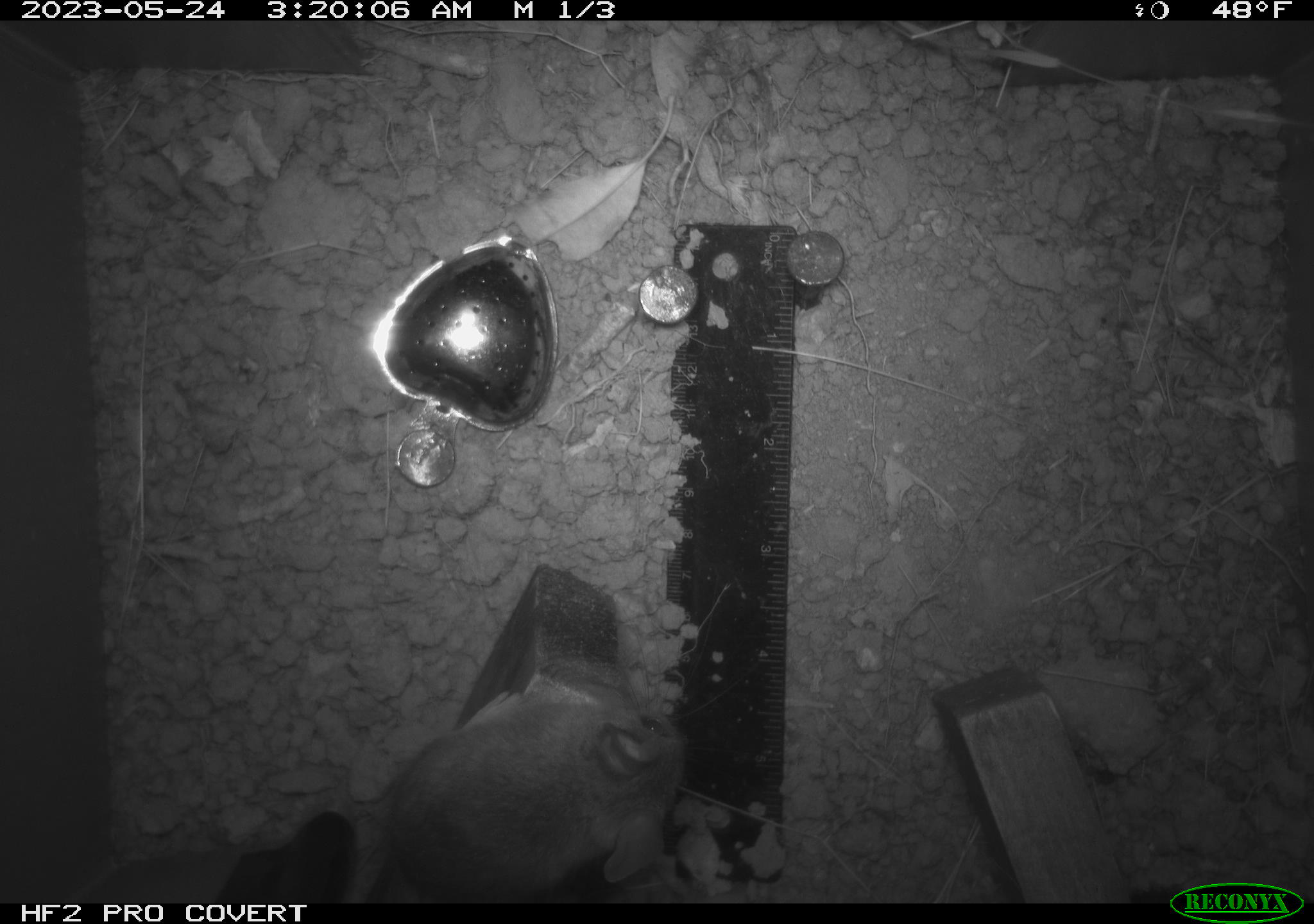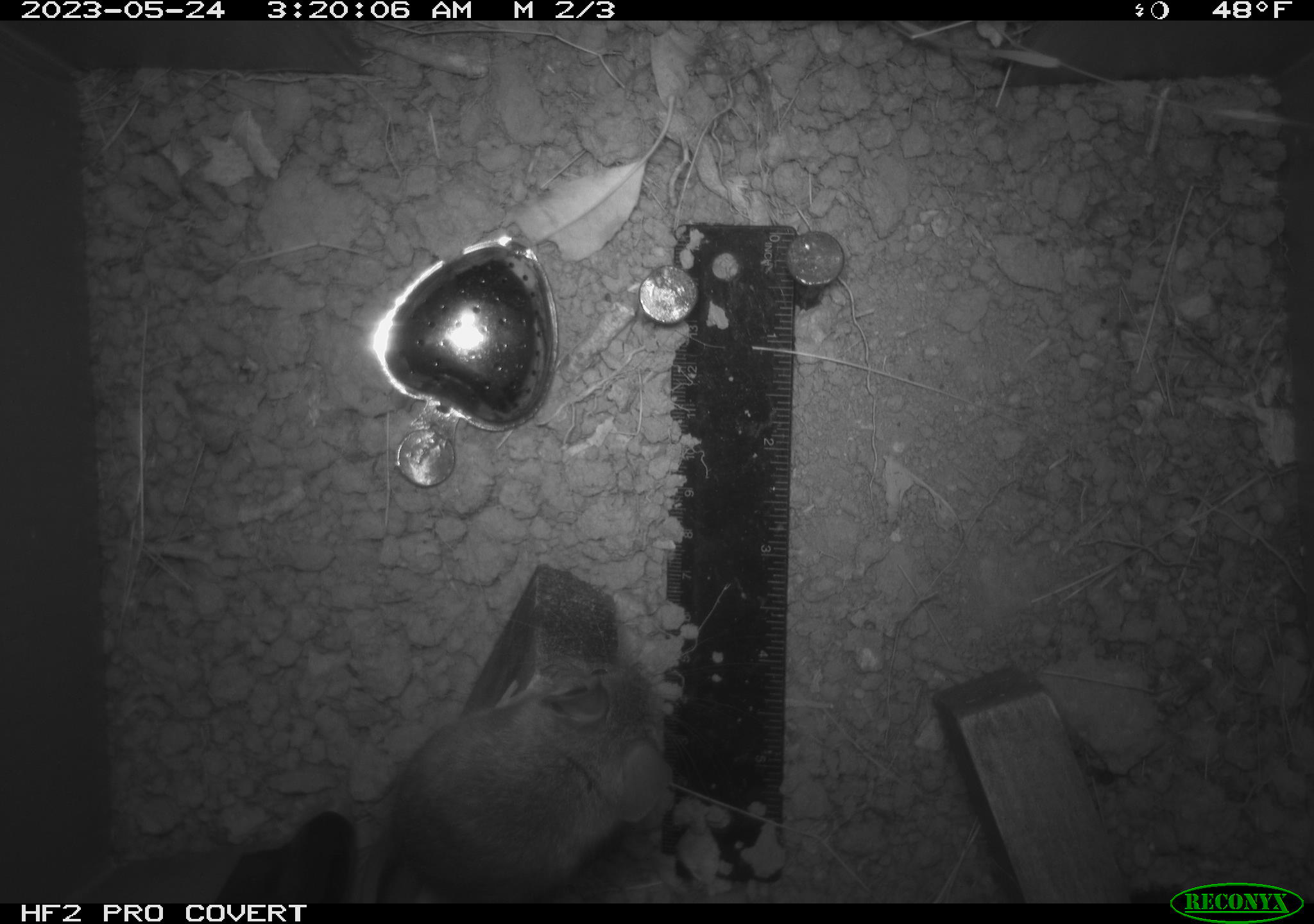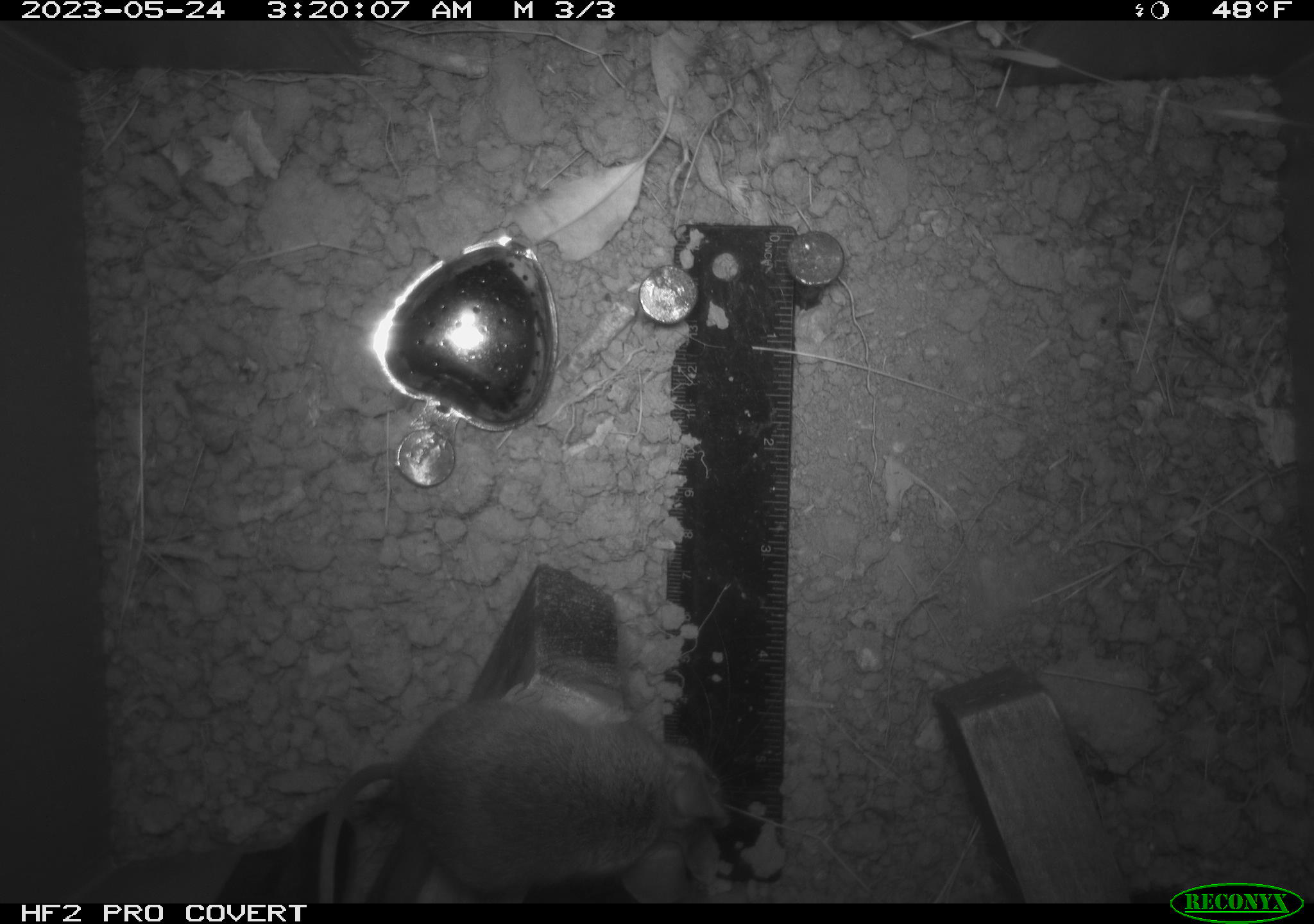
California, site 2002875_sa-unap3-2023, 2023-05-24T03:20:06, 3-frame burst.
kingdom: Animalia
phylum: Chordata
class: Mammalia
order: Rodentia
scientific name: Rodentia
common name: mouse species